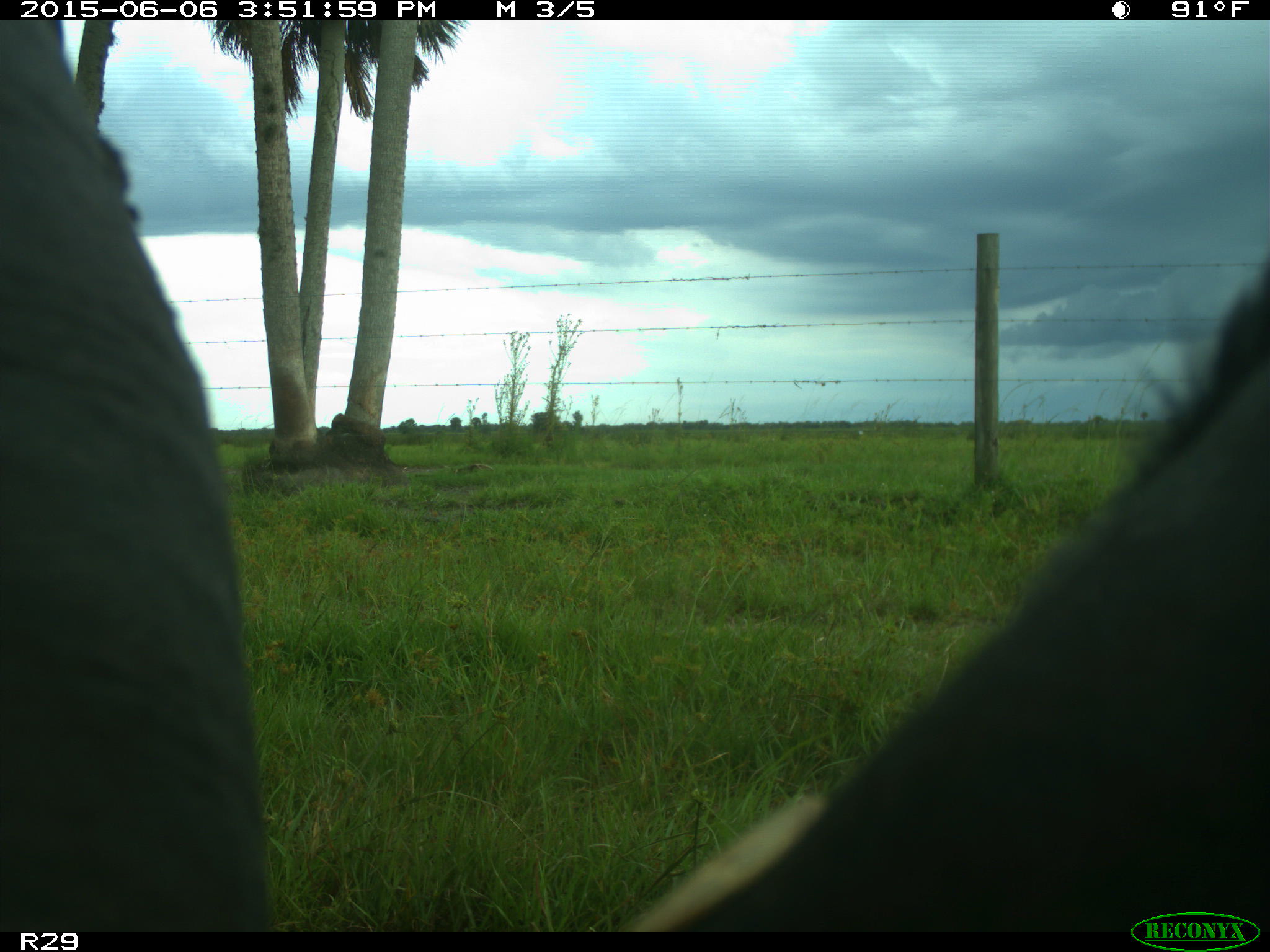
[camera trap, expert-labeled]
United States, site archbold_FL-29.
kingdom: Animalia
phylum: Chordata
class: Mammalia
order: Artiodactyla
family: Bovidae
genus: Bos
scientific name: Bos taurus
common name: domestic cow